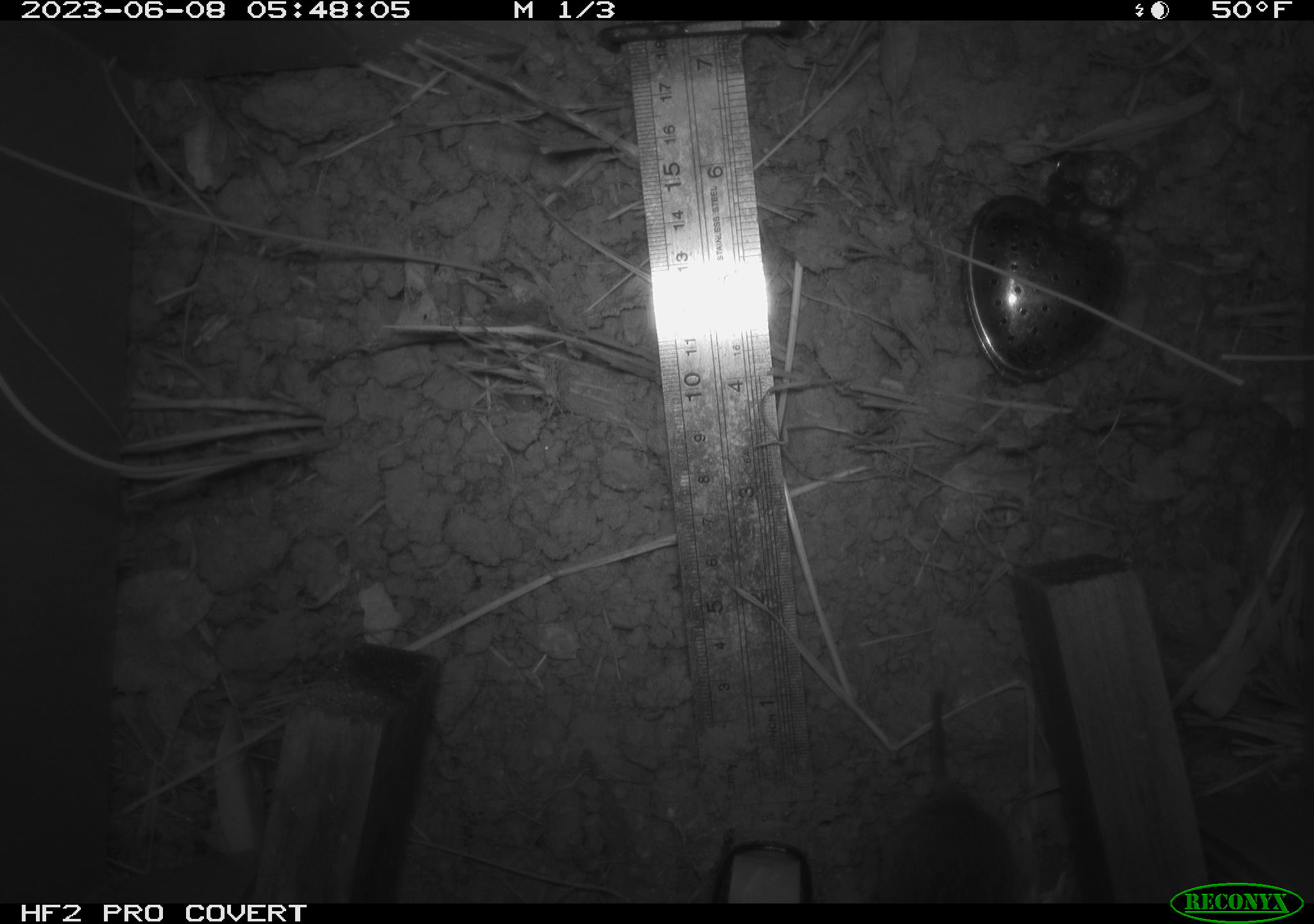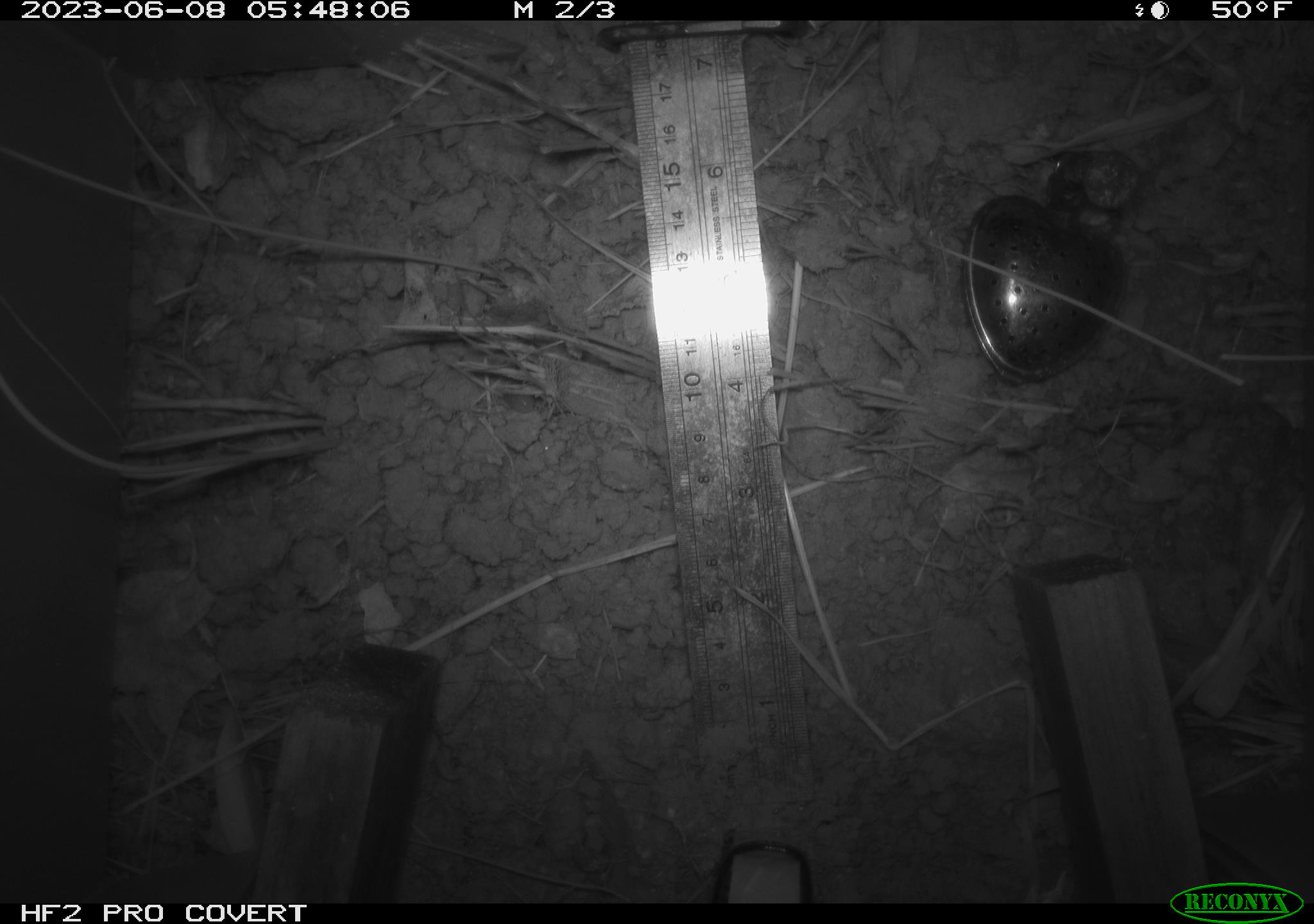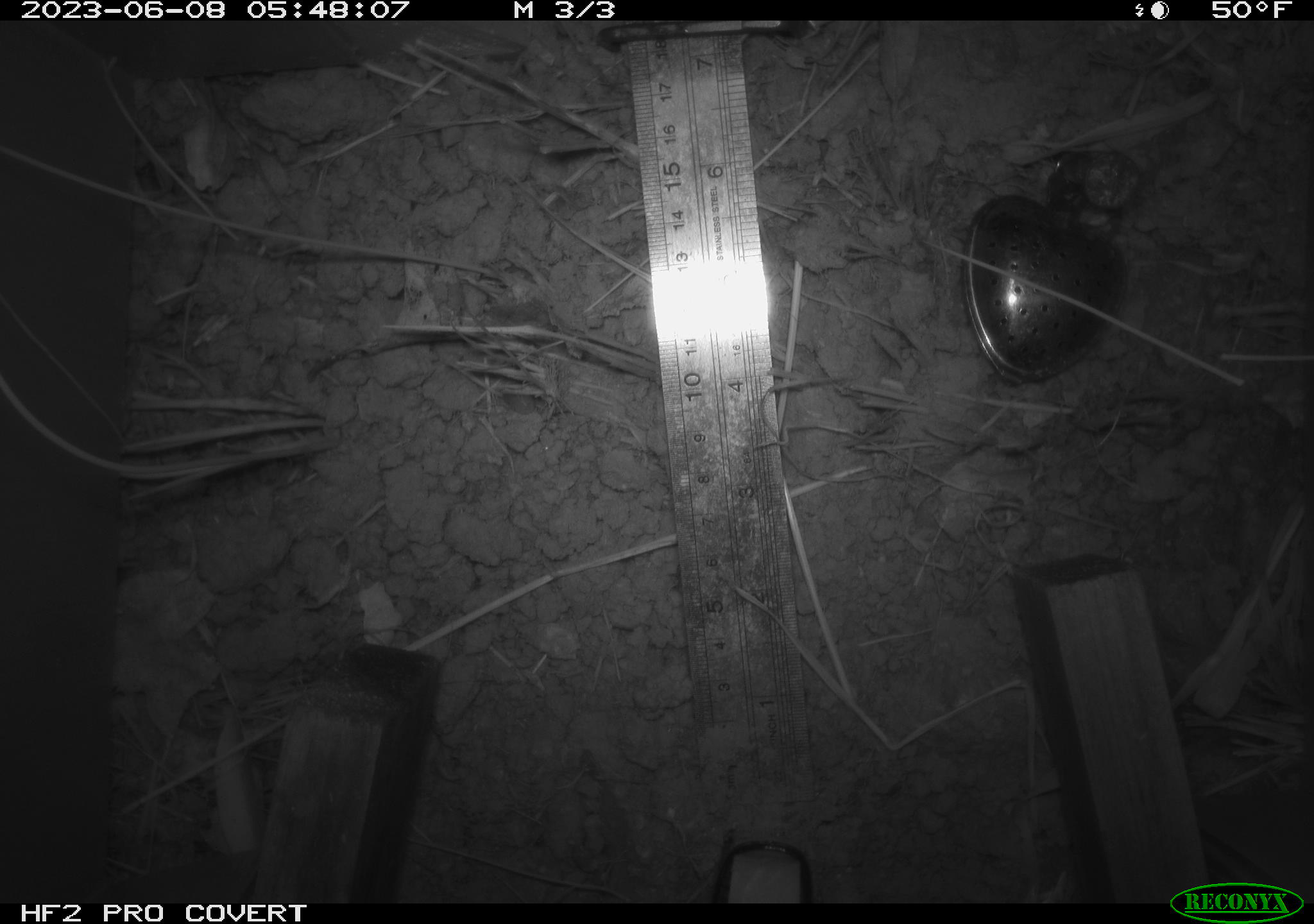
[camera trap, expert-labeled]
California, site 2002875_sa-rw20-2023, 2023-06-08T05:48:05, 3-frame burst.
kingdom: Animalia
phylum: Chordata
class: Mammalia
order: Rodentia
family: Cricetidae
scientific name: Arvicolinae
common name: voles, lemmings, and muskrats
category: arvicolinae subfamily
Arvicolinae subfamily (voles, lemmings, and muskrats) (Arvicolinae).